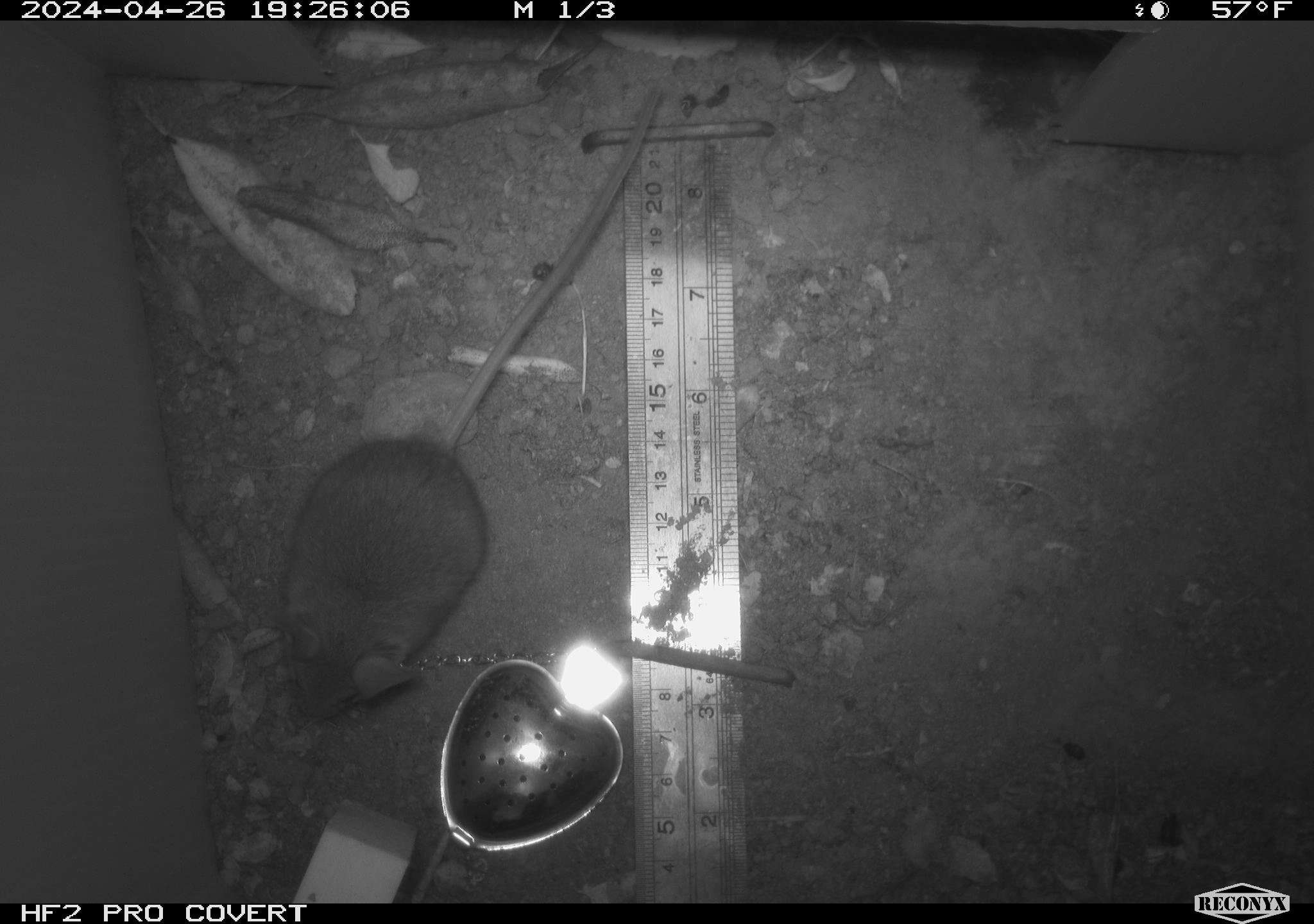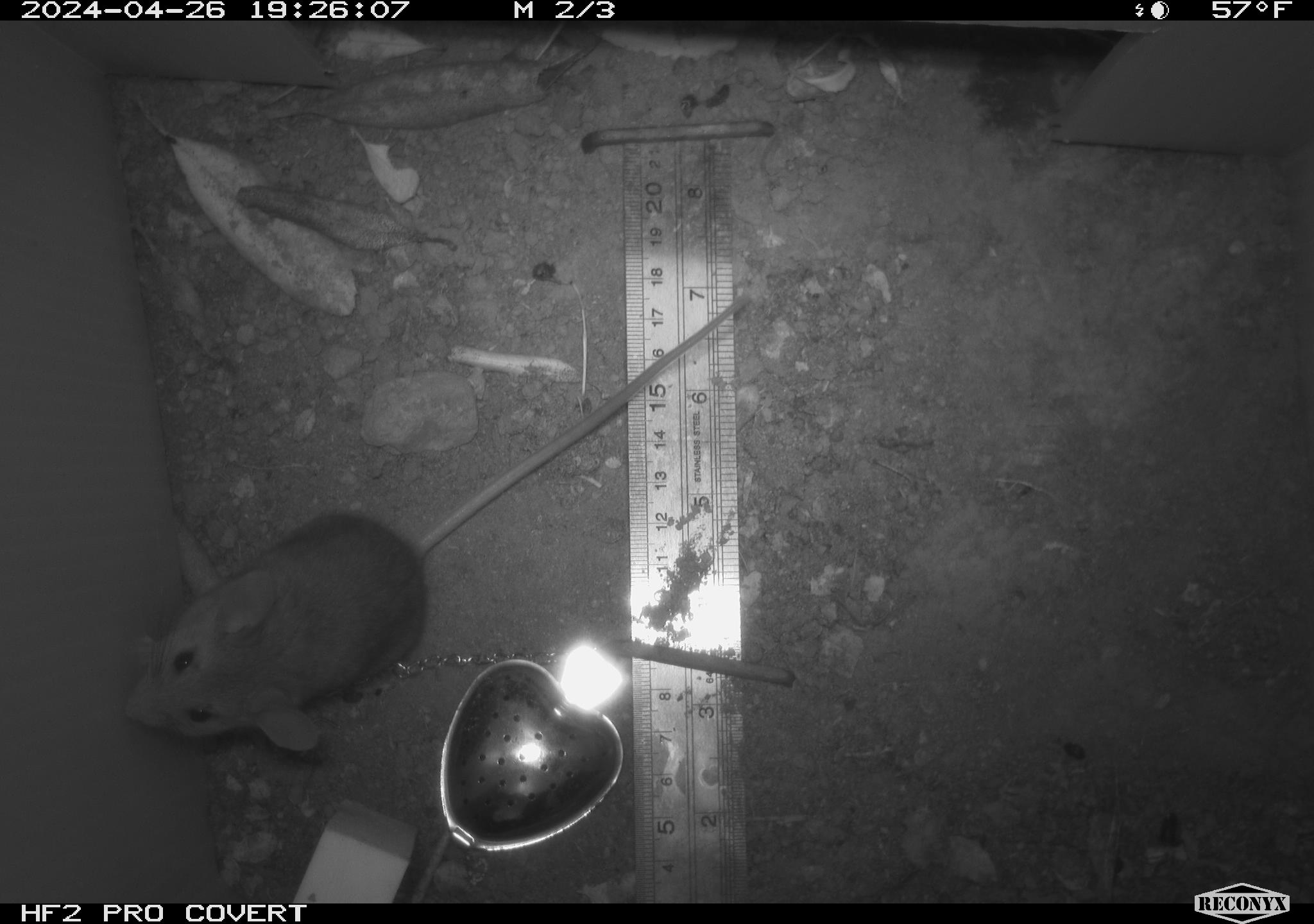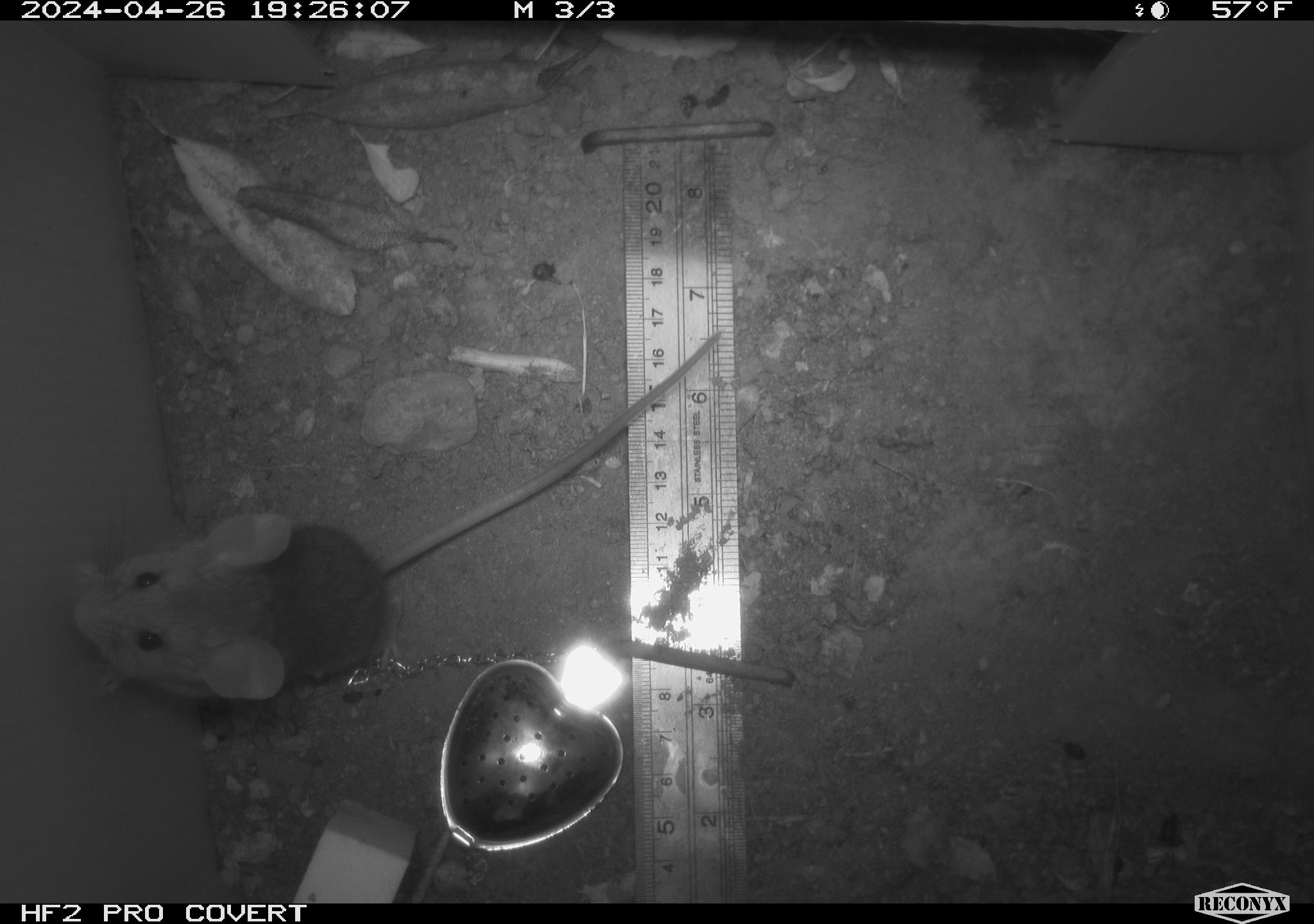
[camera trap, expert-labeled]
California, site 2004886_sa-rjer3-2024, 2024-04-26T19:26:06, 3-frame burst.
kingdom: Animalia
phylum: Chordata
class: Mammalia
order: Rodentia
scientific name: Rodentia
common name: mouse species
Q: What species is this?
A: Mouse species (Rodentia).